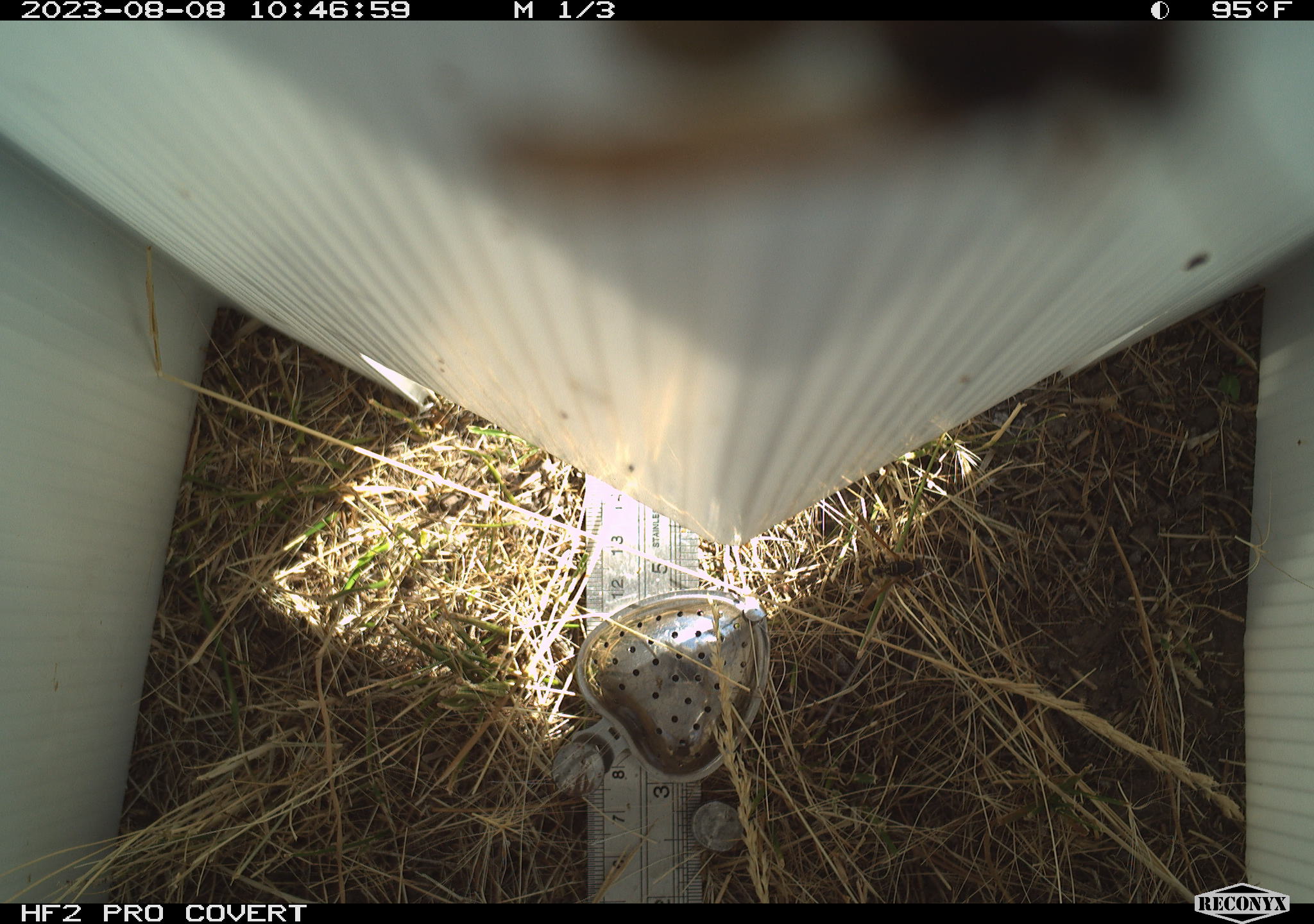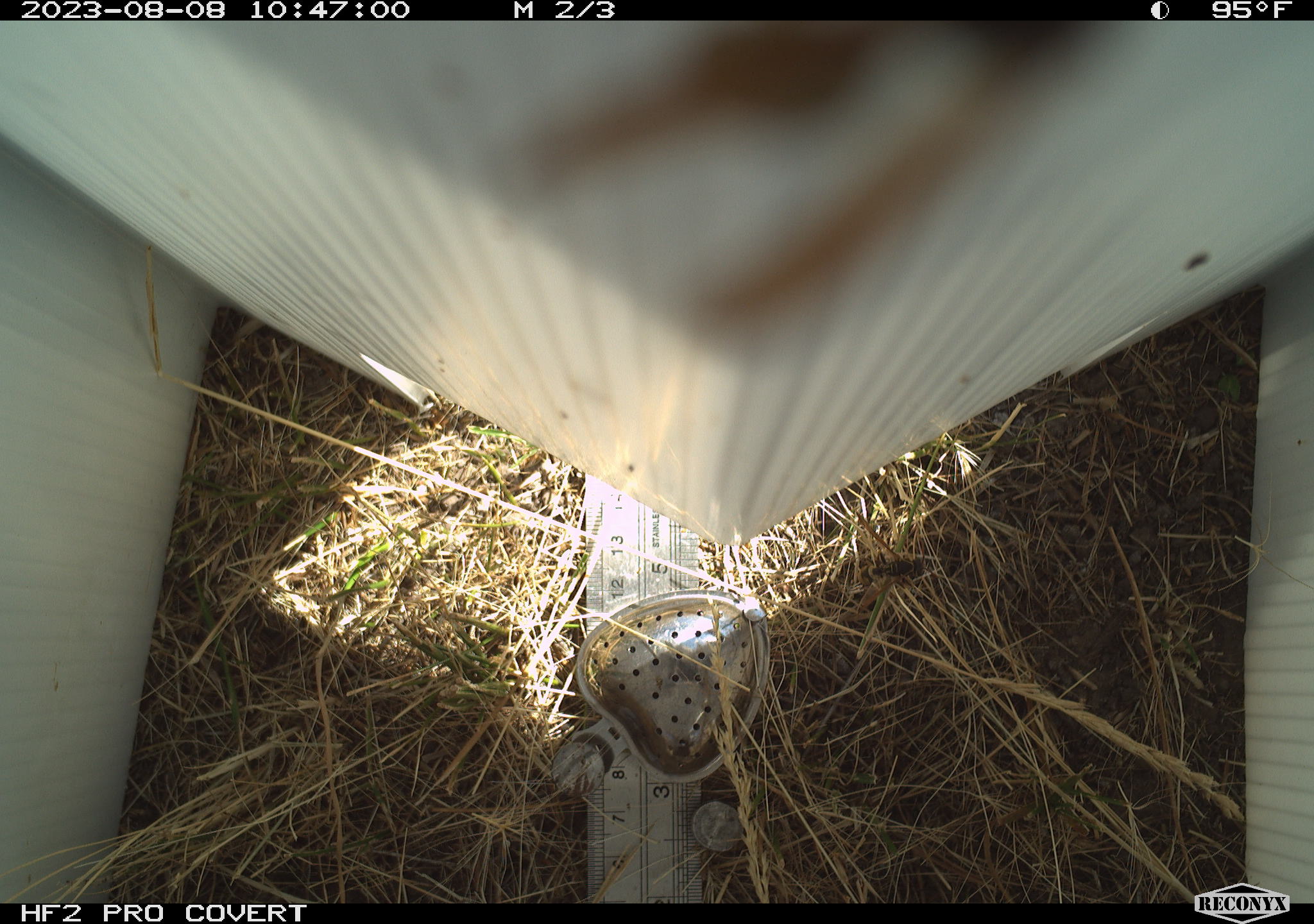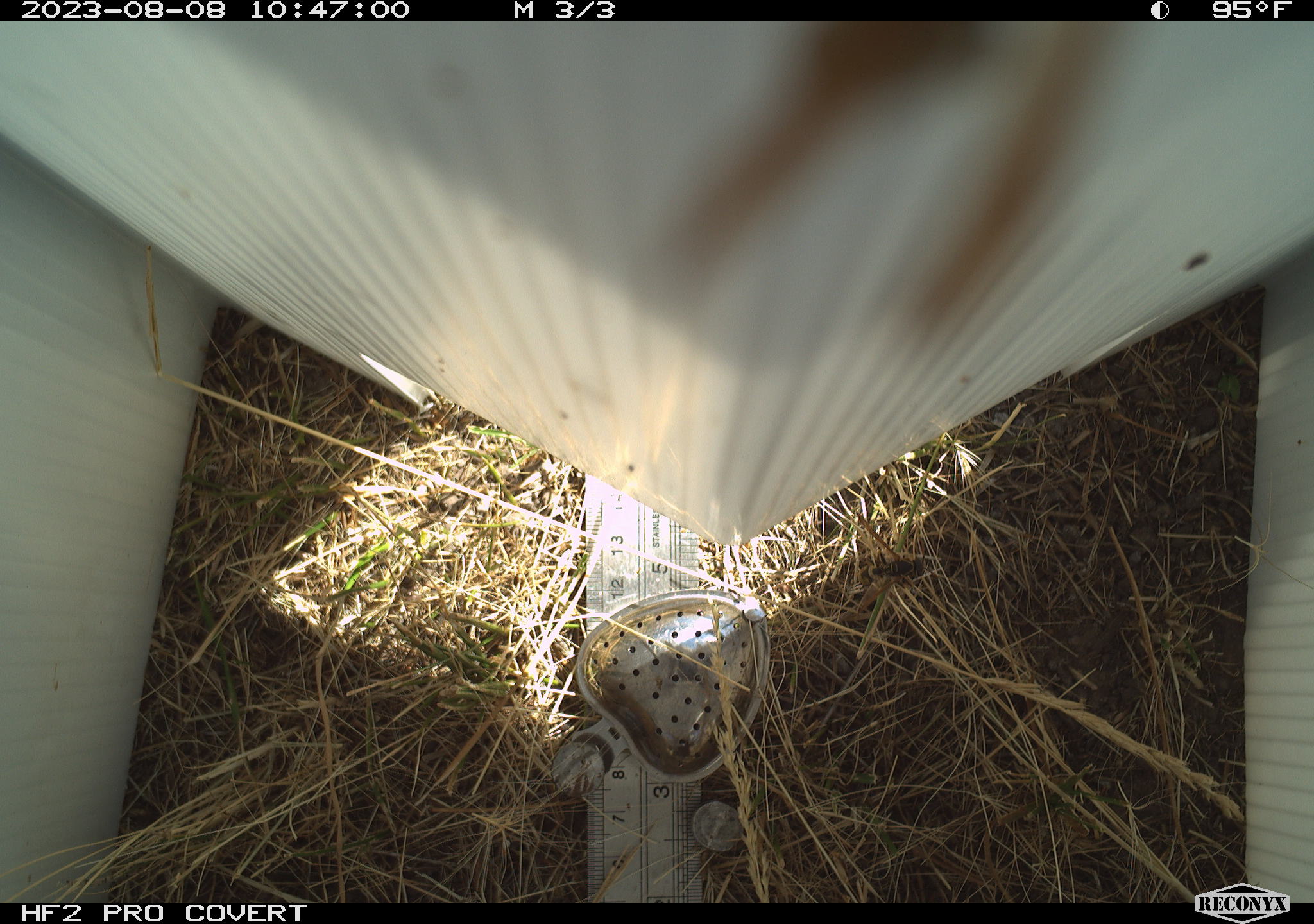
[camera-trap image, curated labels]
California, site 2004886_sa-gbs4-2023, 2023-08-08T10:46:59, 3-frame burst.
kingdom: Animalia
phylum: Arthropoda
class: Insecta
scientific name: Insecta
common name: insect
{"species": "insect (Insecta)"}